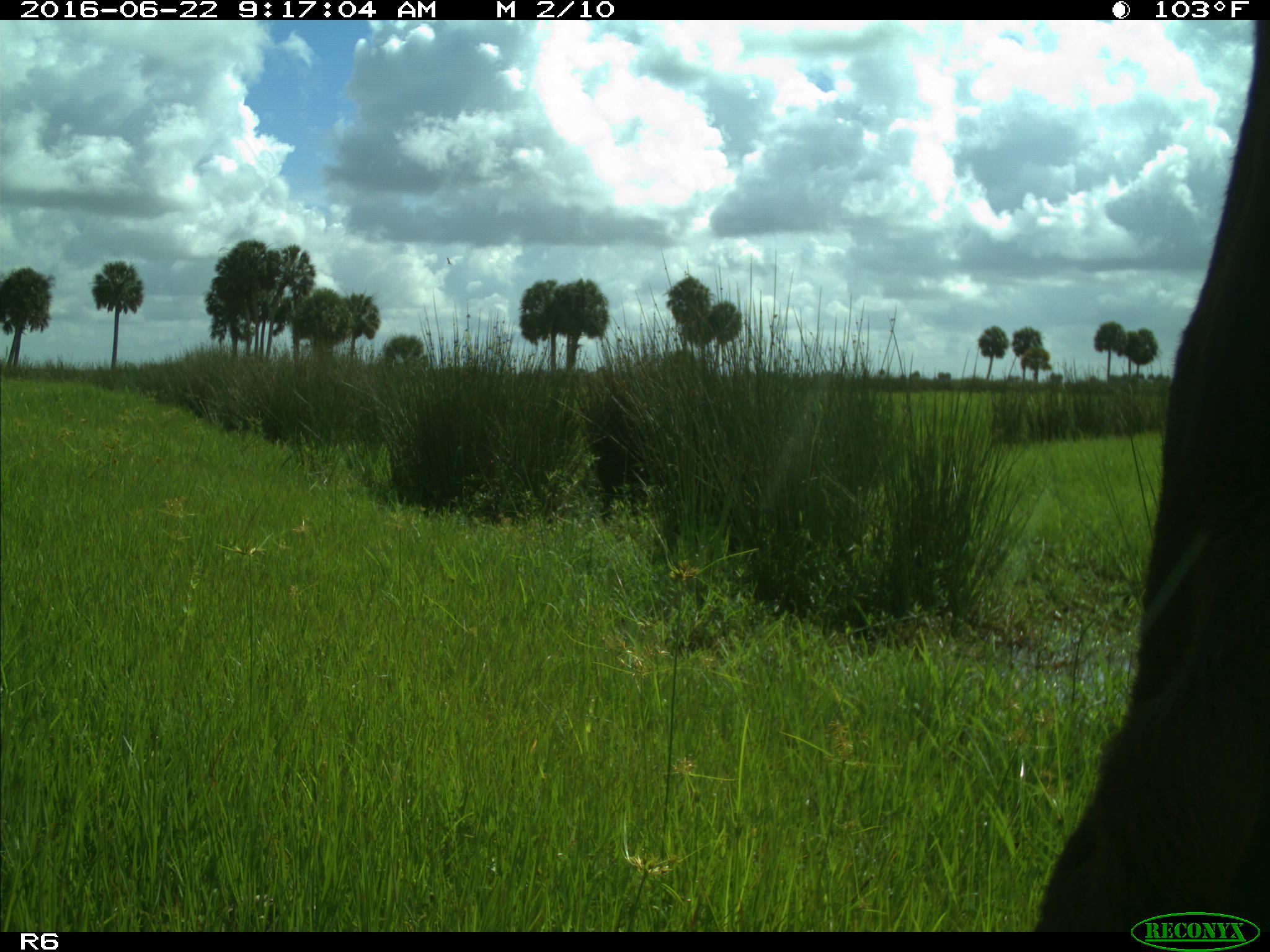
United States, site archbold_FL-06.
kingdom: Animalia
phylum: Chordata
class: Mammalia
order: Artiodactyla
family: Bovidae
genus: Bos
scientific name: Bos taurus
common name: domestic cow